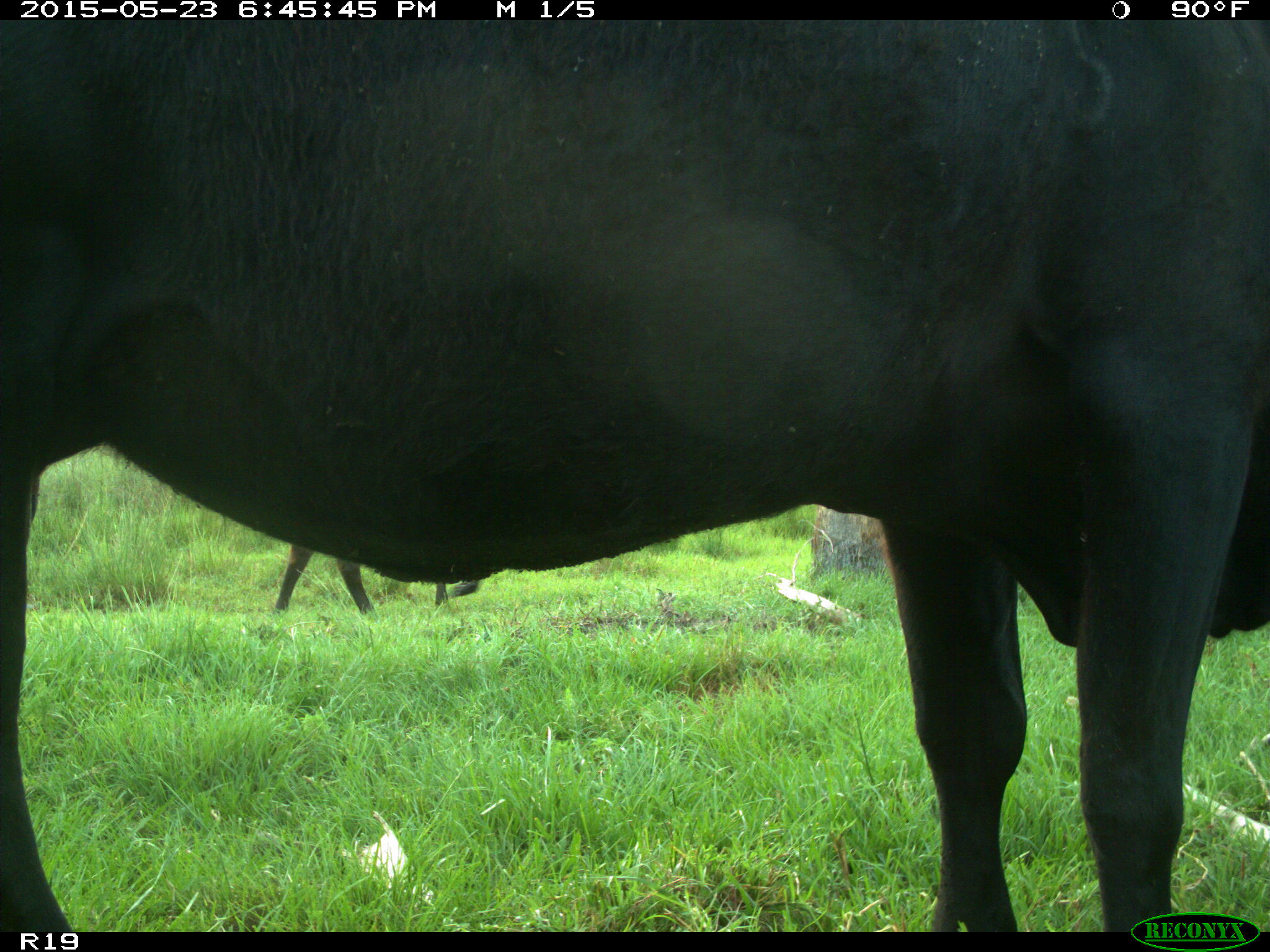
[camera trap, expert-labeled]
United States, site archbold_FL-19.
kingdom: Animalia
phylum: Chordata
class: Mammalia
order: Artiodactyla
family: Bovidae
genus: Bos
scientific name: Bos taurus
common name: domestic cow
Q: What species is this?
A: Bos taurus (domestic cow).